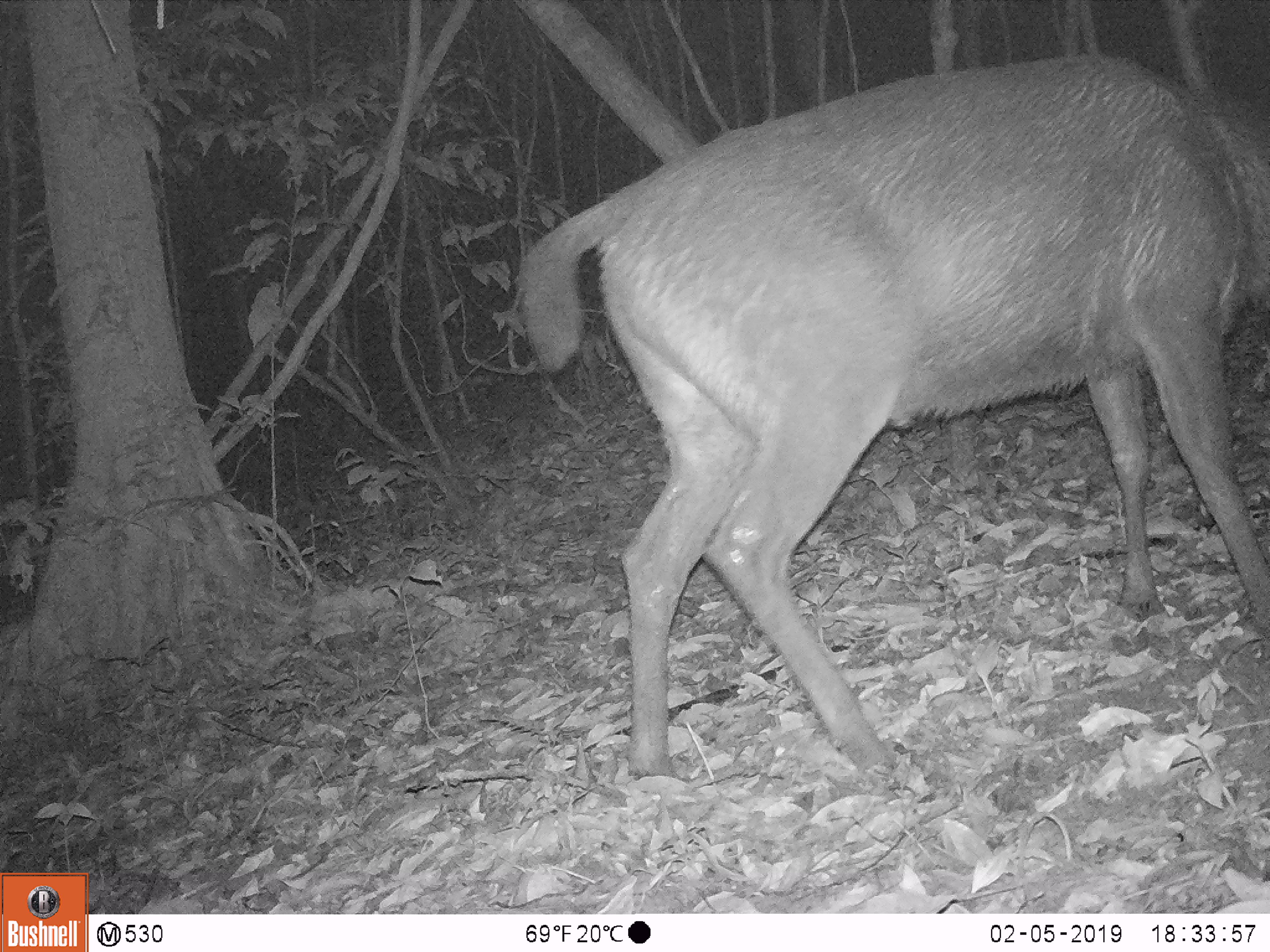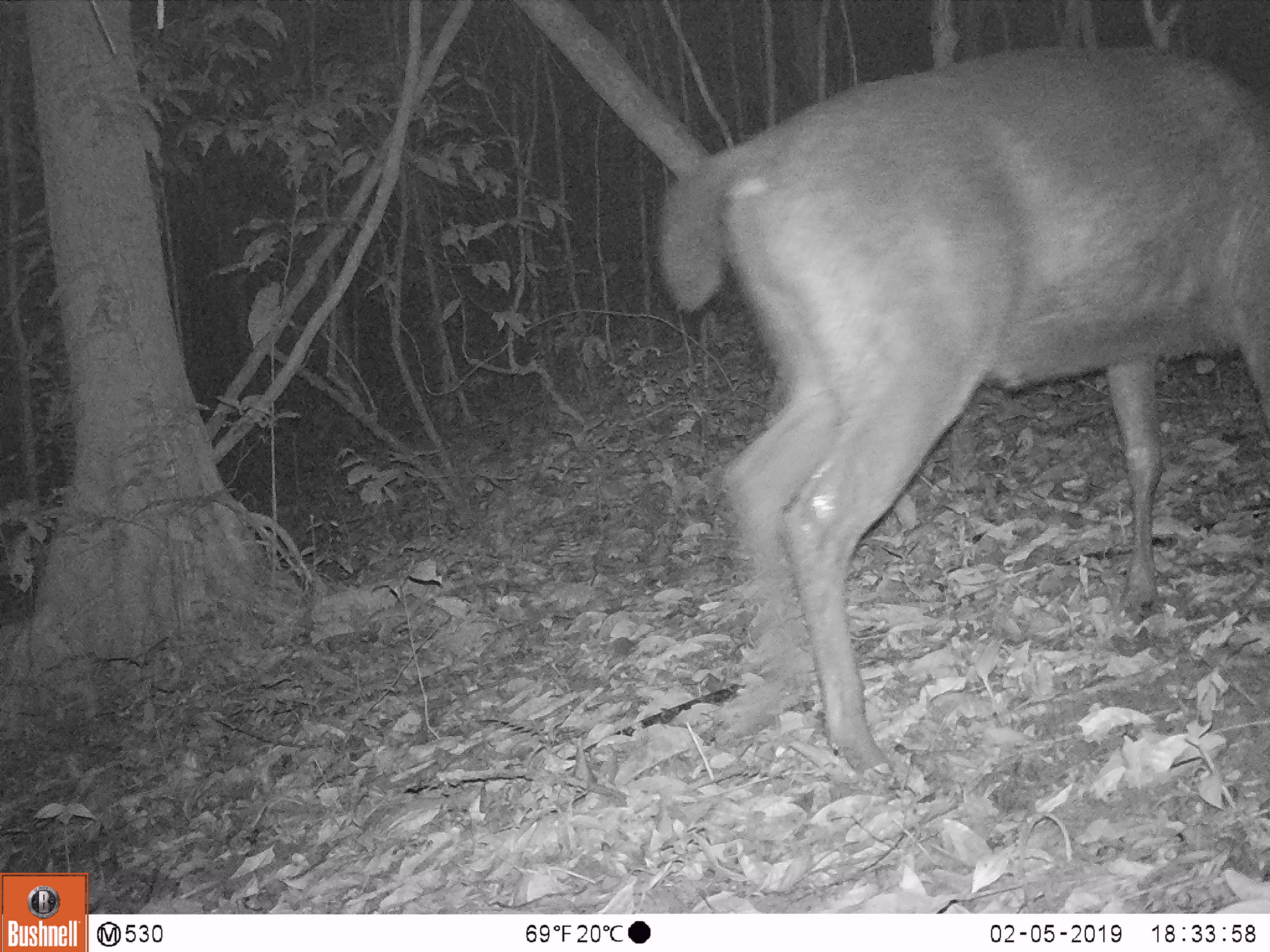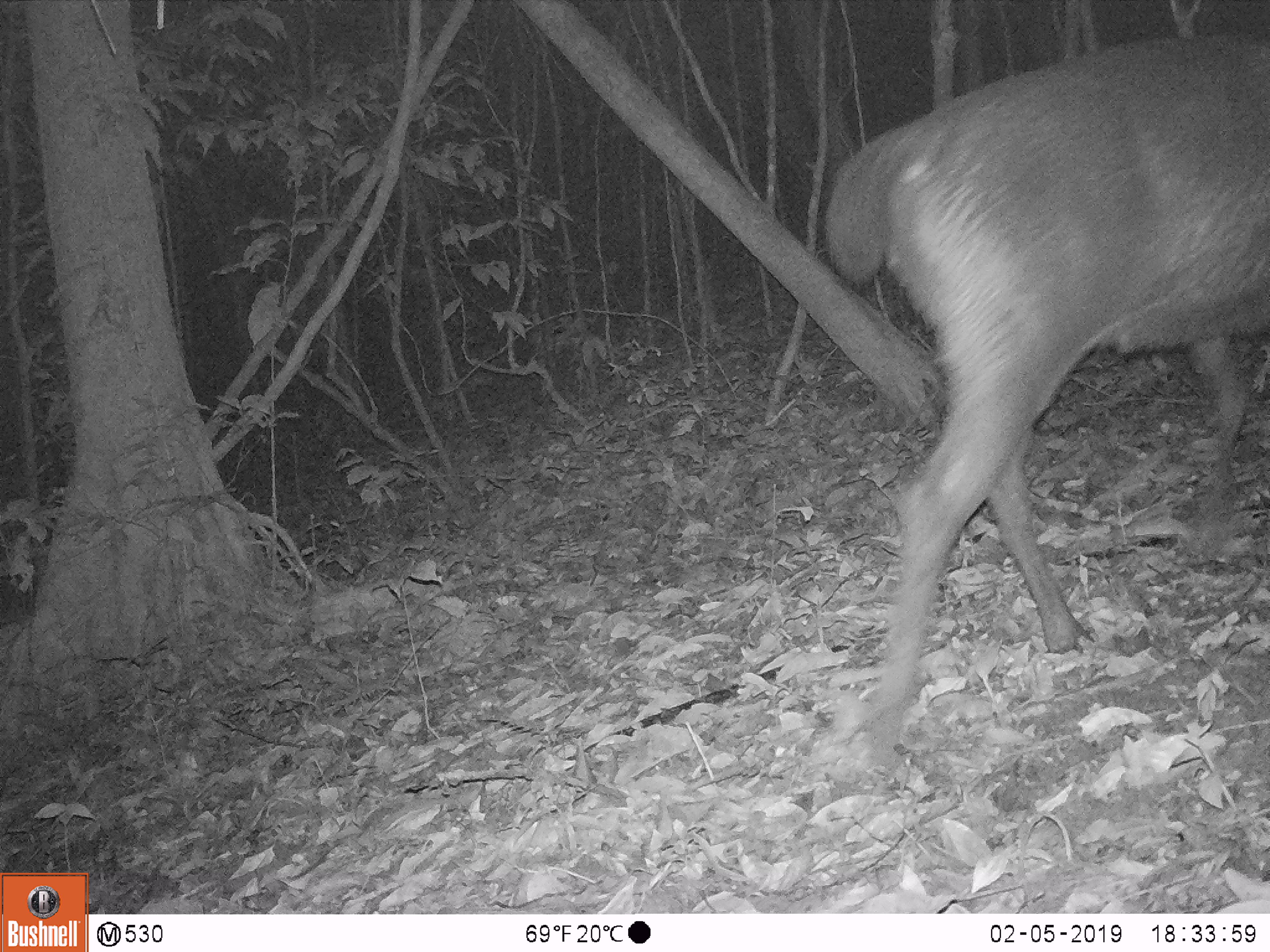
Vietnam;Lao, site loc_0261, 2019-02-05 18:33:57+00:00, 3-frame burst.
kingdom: Animalia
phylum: Chordata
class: Mammalia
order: Artiodactyla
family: Cervidae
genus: Rusa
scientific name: Rusa unicolor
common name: sambar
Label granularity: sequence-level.